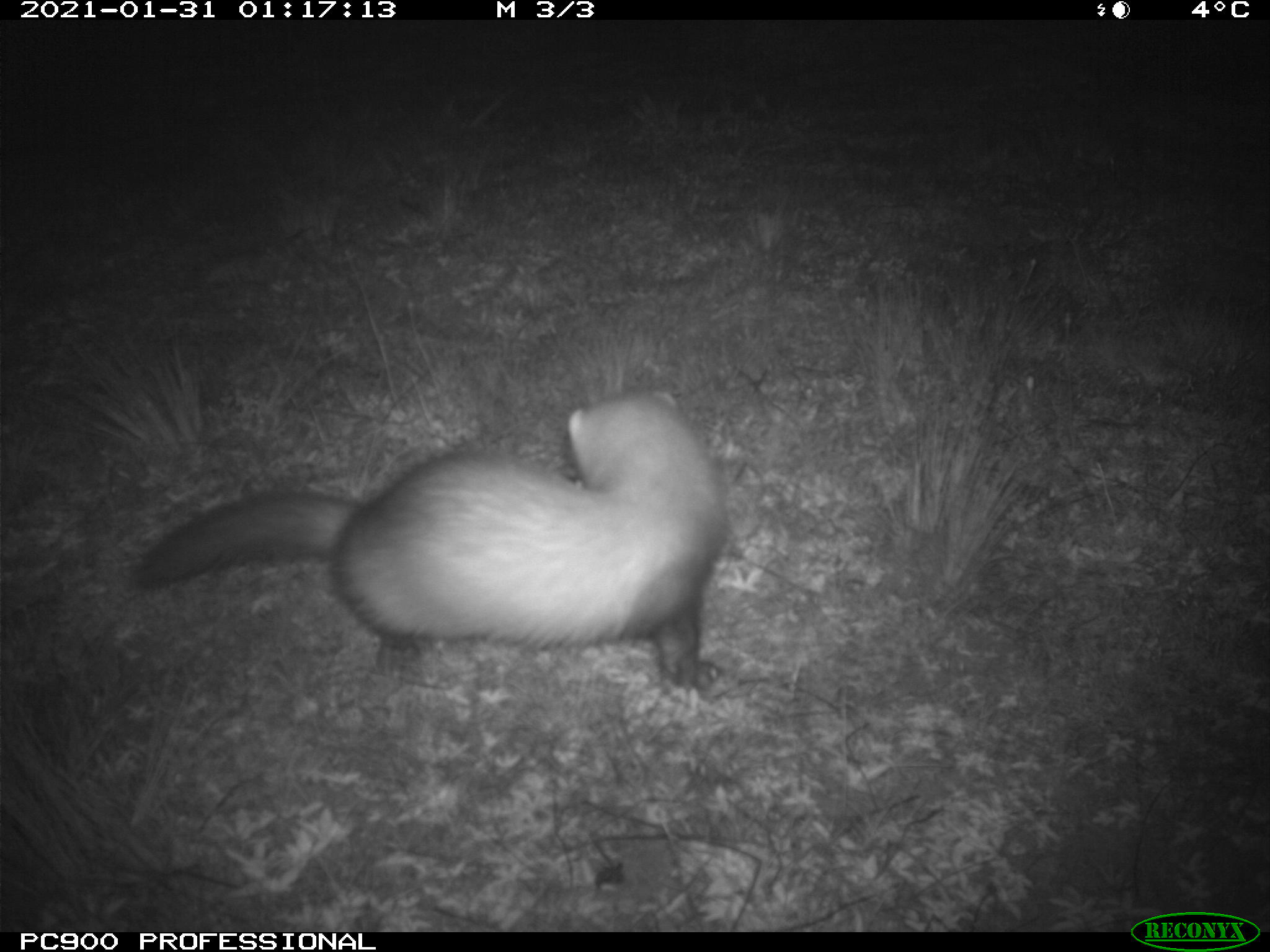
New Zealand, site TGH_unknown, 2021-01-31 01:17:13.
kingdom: Animalia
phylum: Chordata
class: Mammalia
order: Carnivora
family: Mustelidae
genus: Mustela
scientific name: Mustela furo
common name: ferret